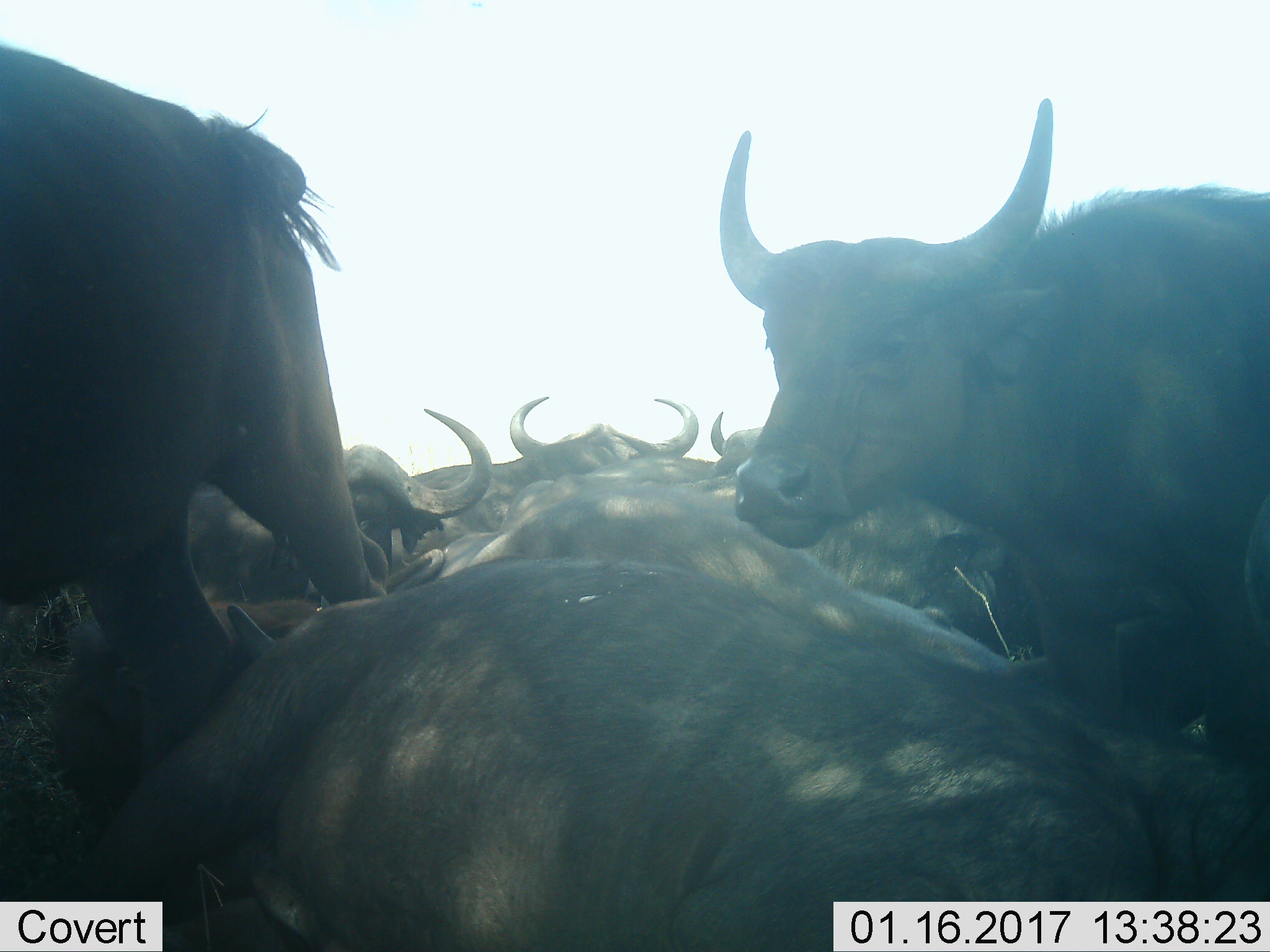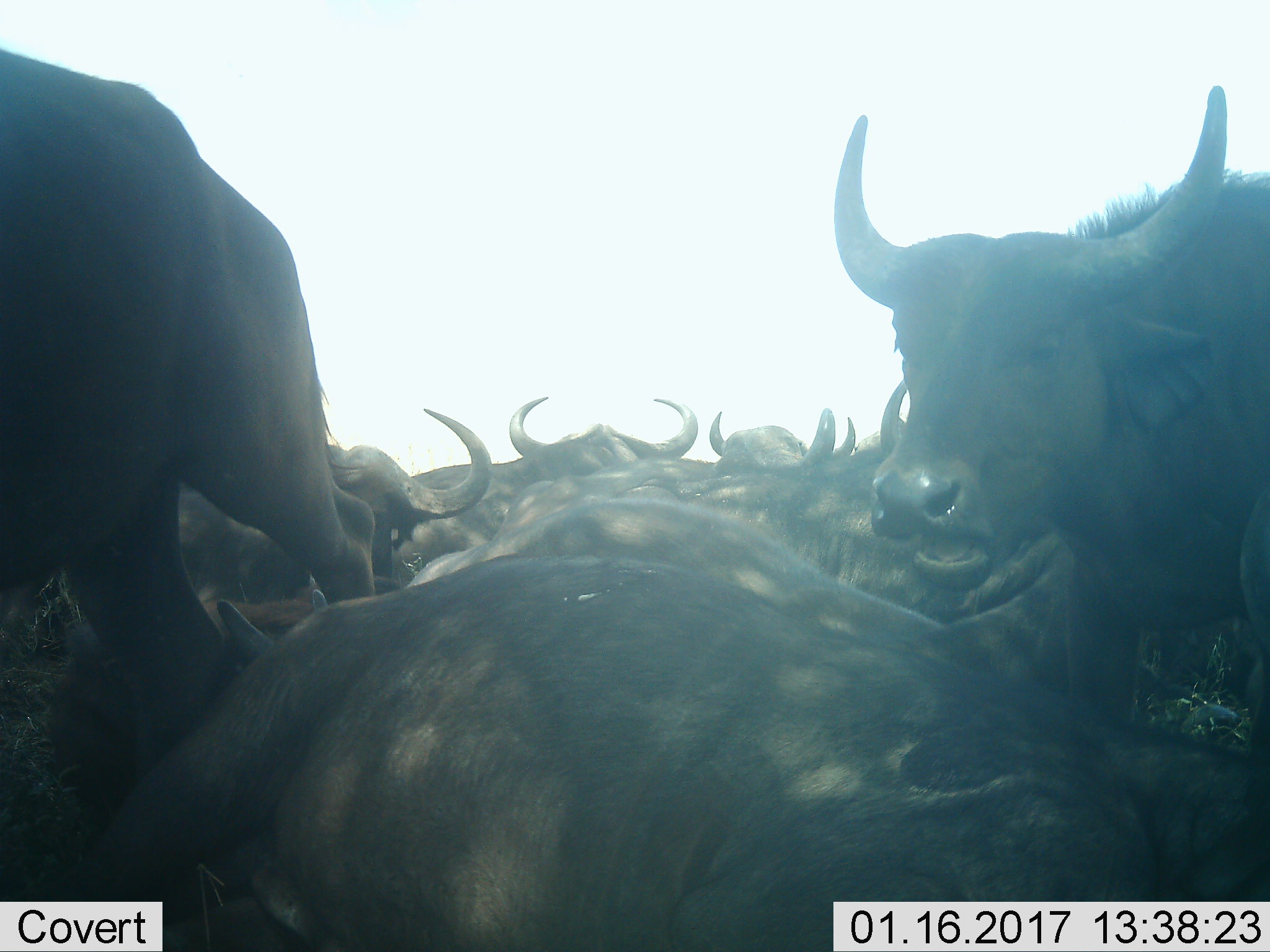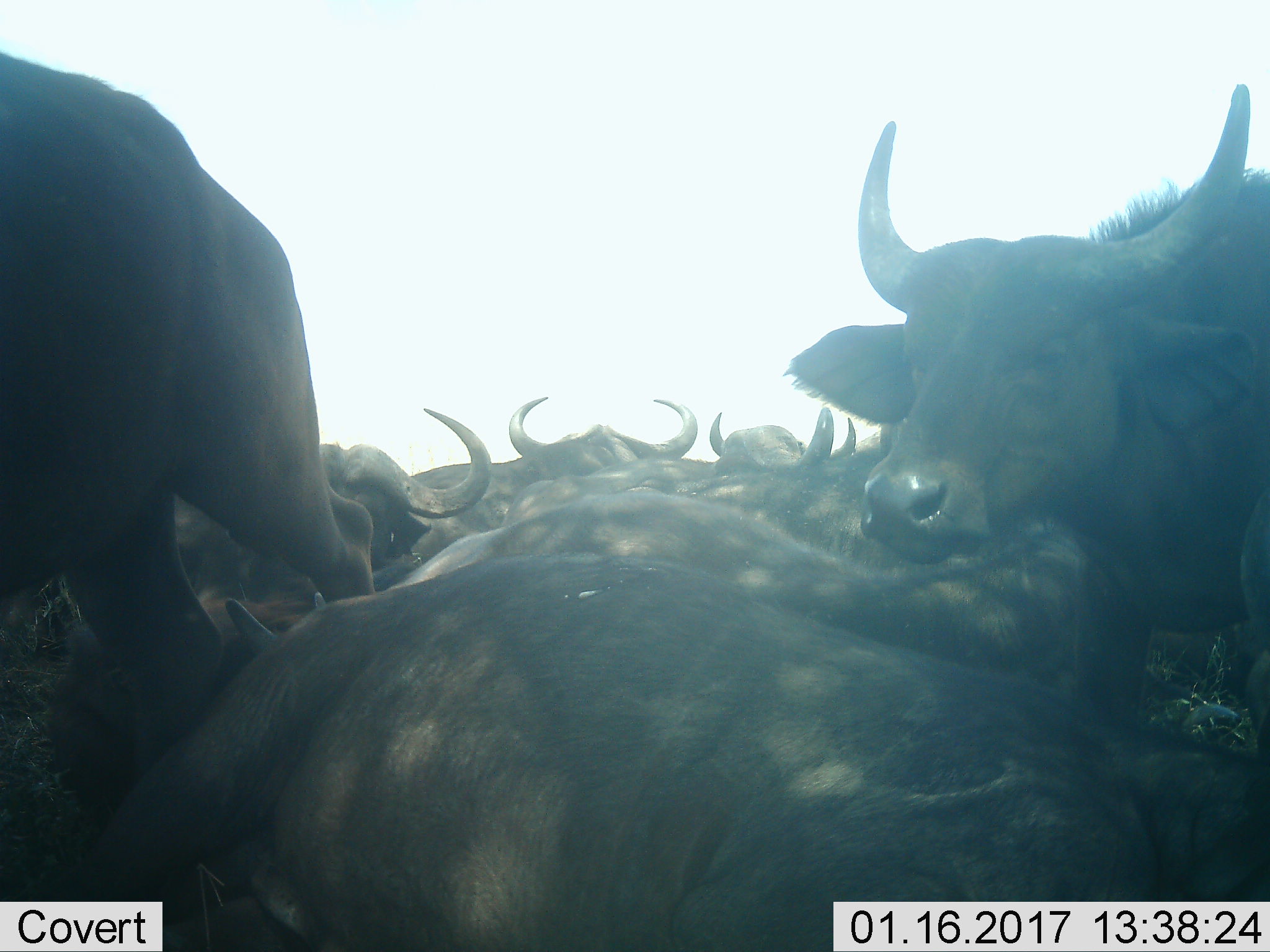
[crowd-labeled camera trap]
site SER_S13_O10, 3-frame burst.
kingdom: Animalia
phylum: Chordata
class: Mammalia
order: Artiodactyla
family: Bovidae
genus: Syncerus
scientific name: Syncerus caffer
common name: african buffalo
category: buffalo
Buffalo (african buffalo) (Syncerus caffer), count 7. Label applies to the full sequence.